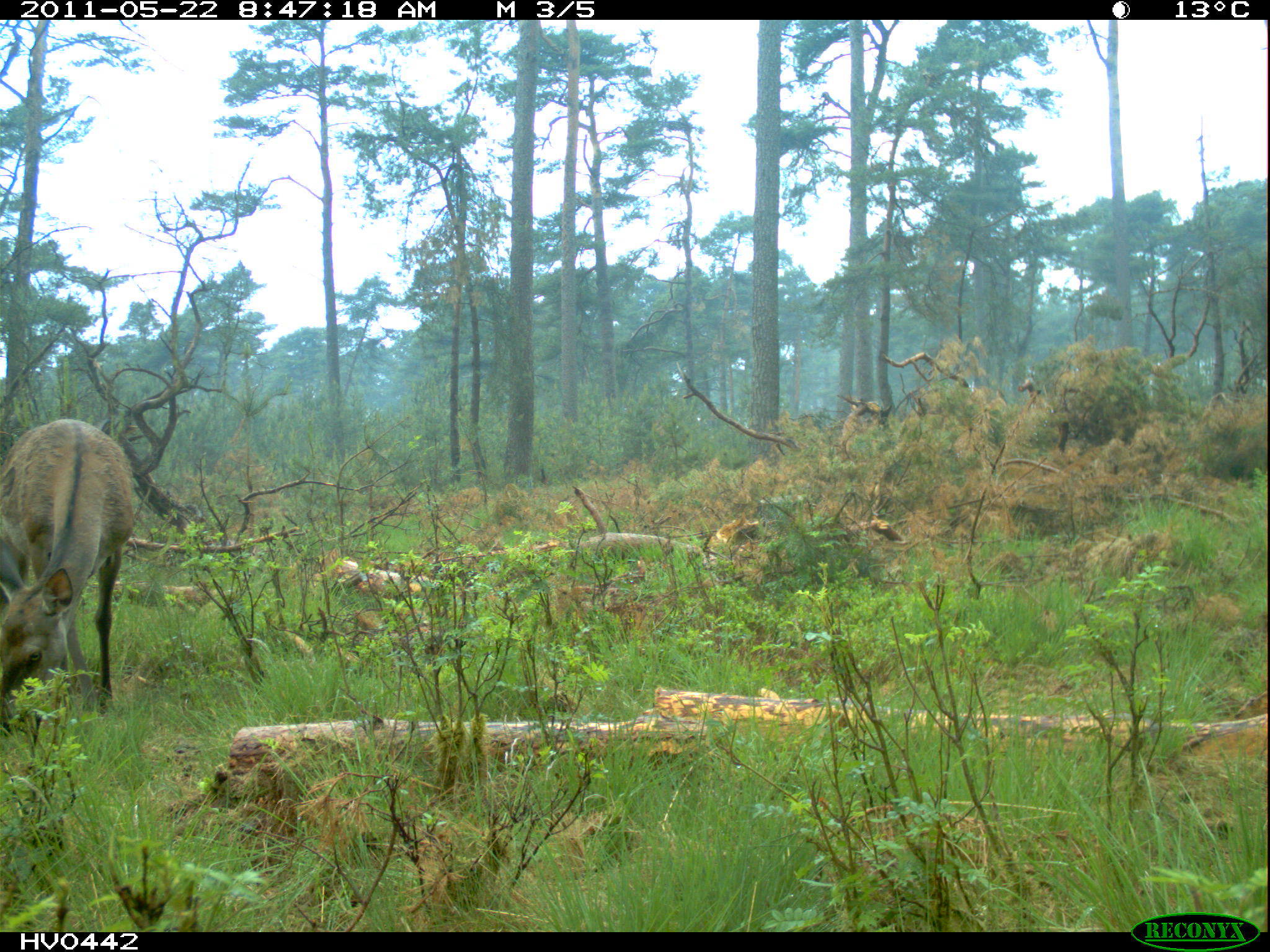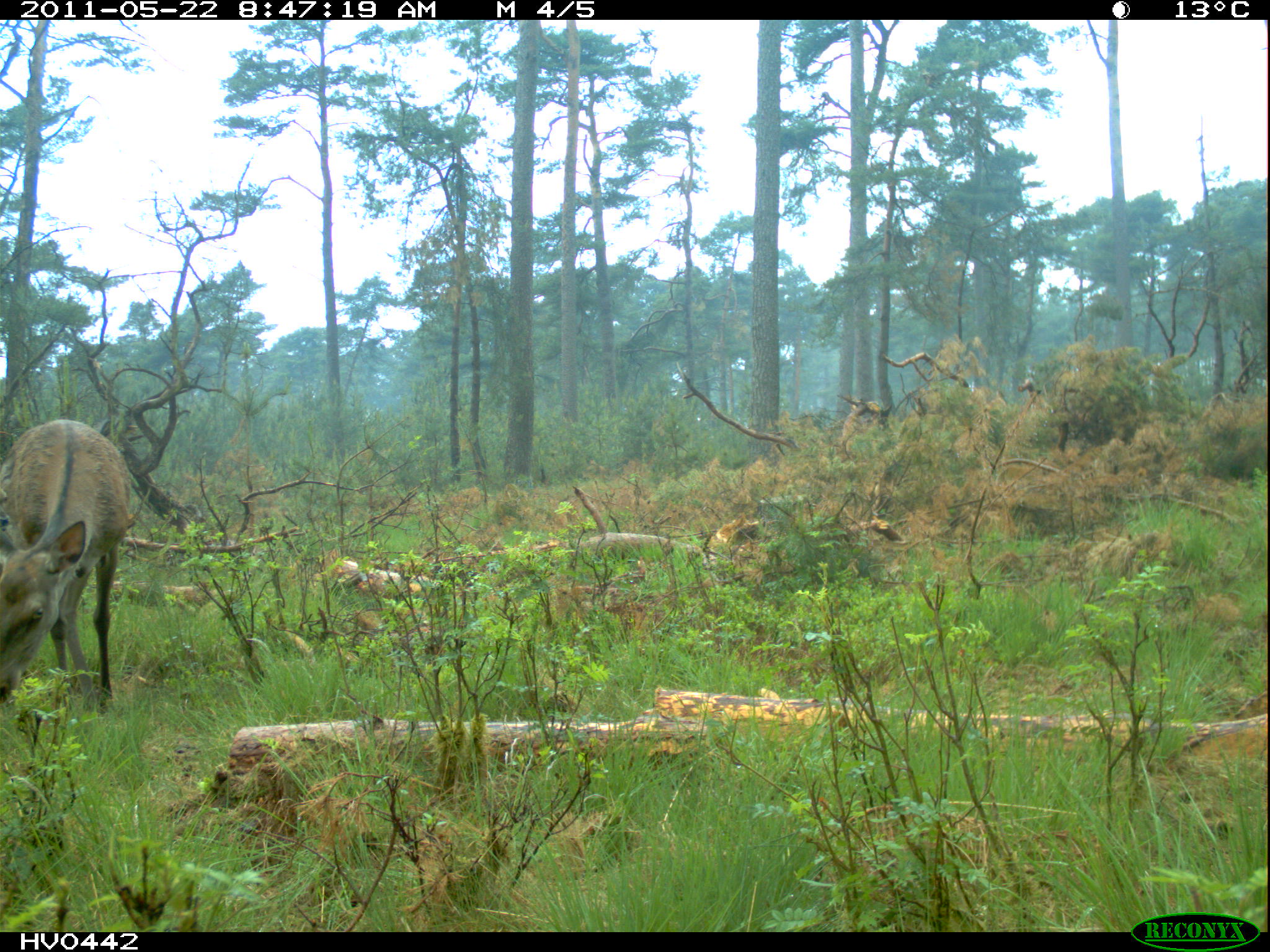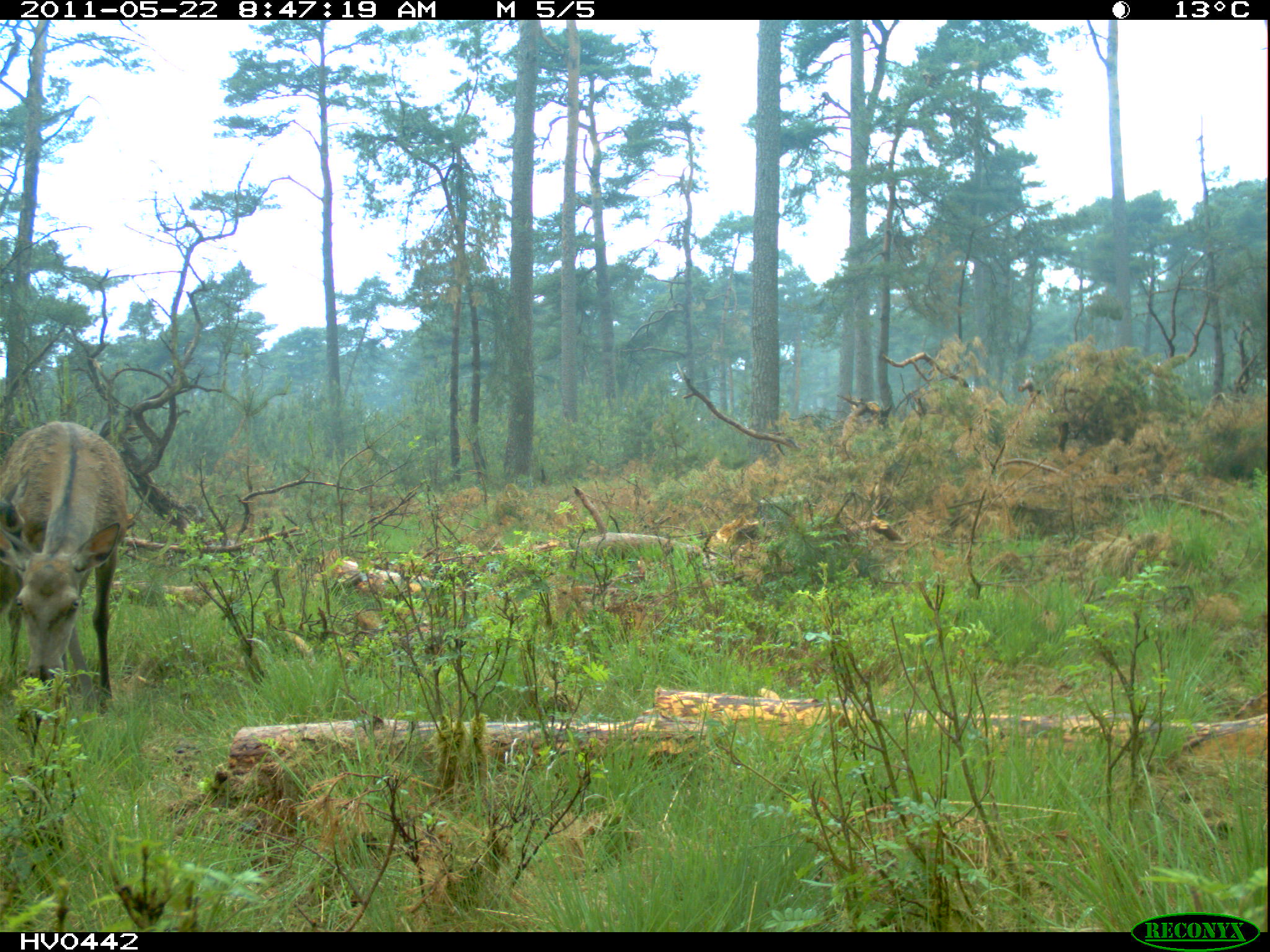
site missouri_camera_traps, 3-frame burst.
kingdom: Animalia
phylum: Chordata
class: Mammalia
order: Artiodactyla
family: Cervidae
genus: Cervus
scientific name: Cervus elaphus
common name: red deer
Red deer (Cervus elaphus). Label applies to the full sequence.